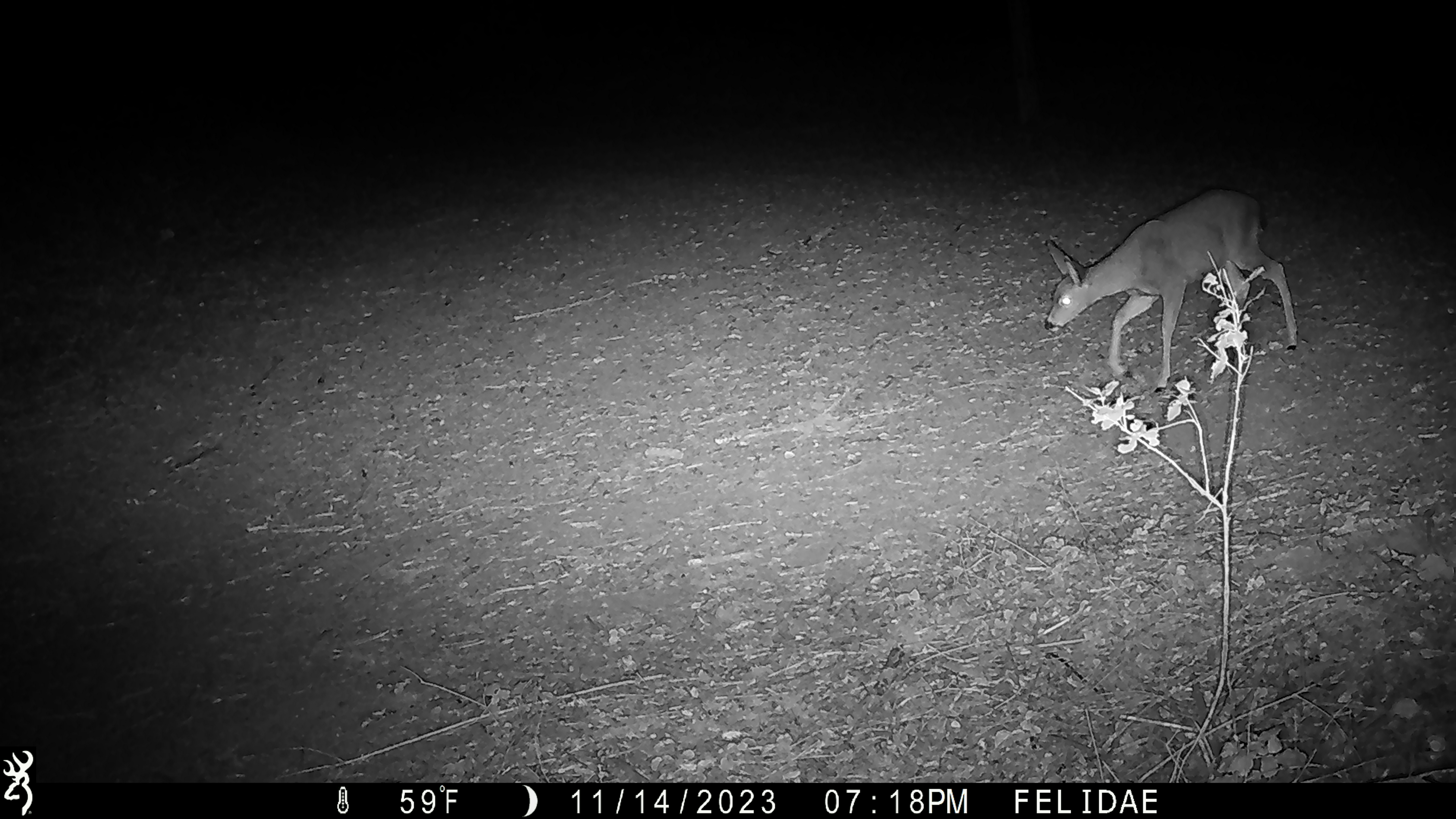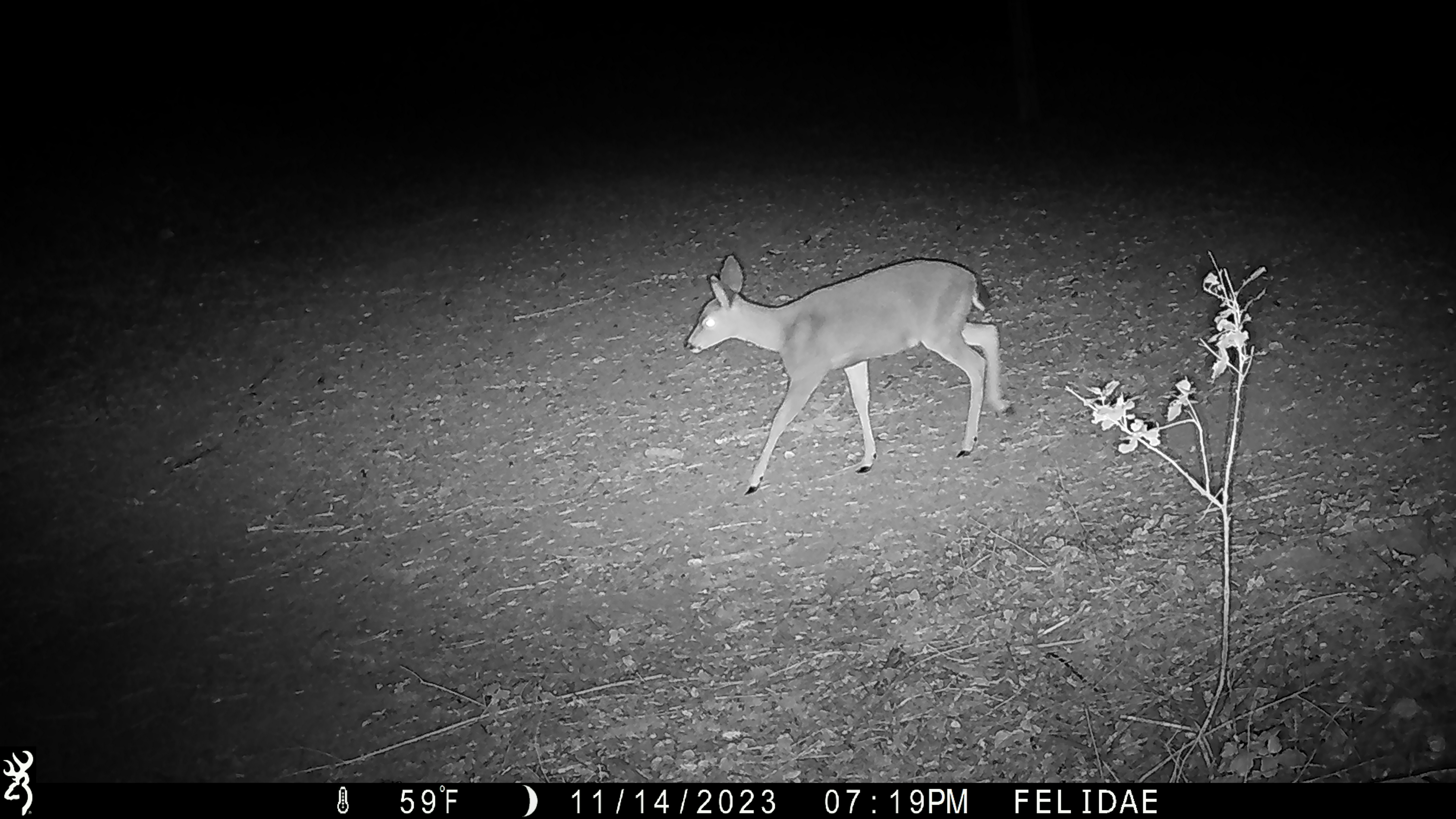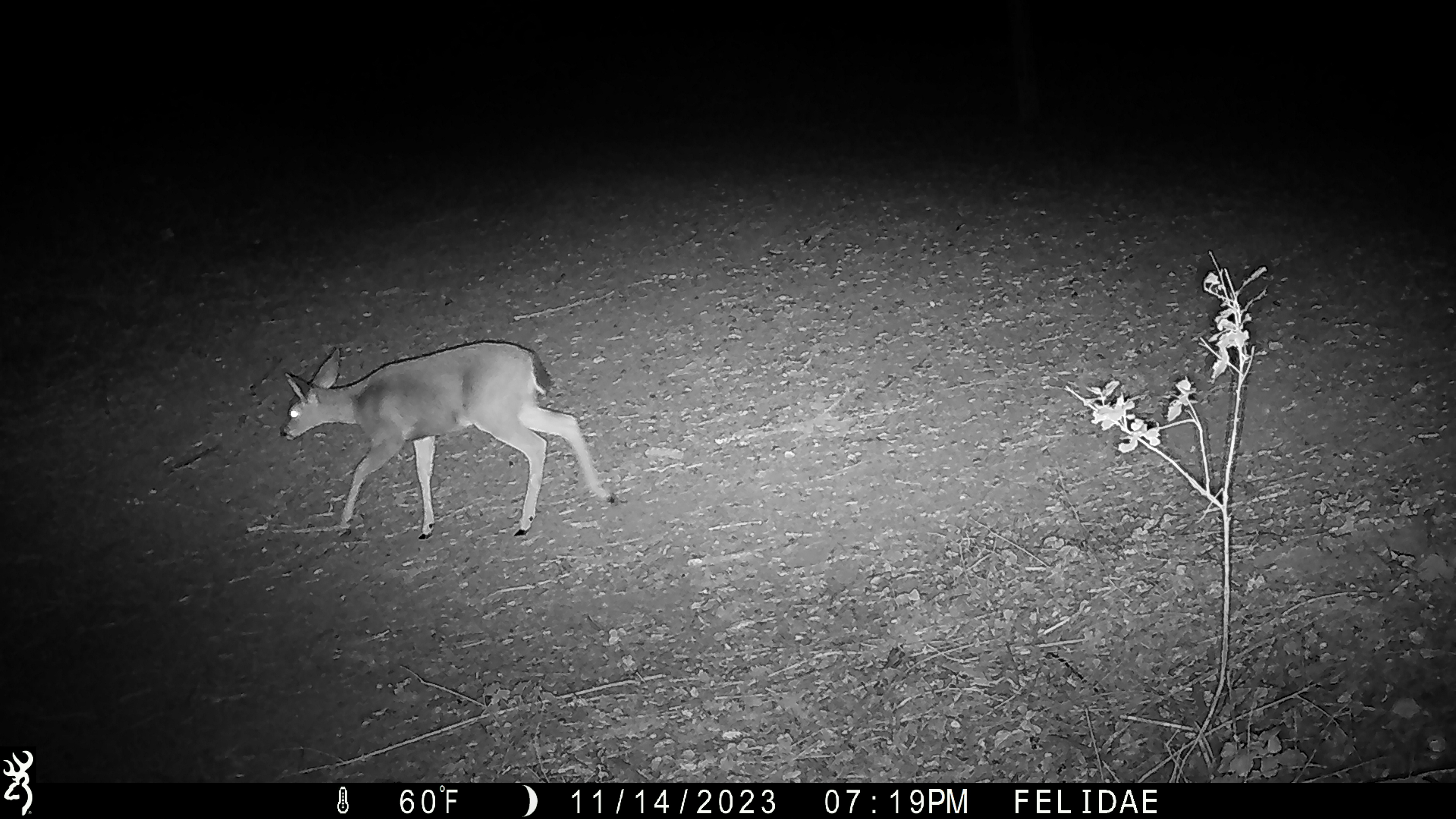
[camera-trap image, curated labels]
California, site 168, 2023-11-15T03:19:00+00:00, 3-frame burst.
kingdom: Animalia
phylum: Chordata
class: Mammalia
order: Artiodactyla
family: Cervidae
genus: Odocoileus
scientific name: Odocoileus hemionus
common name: mule deer